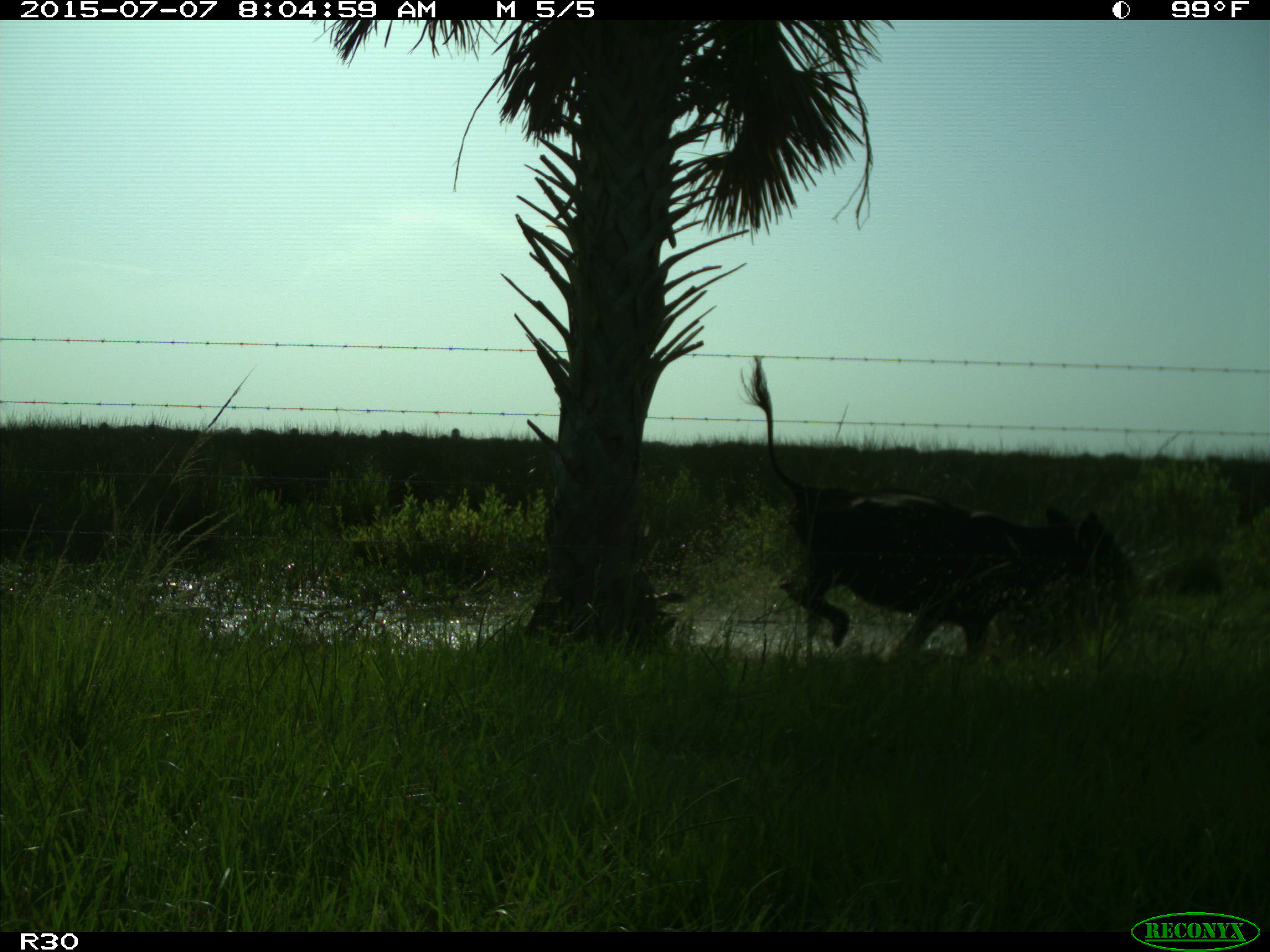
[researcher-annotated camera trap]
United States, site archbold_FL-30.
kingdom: Animalia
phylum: Chordata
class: Mammalia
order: Artiodactyla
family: Bovidae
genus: Bos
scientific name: Bos taurus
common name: domestic cow